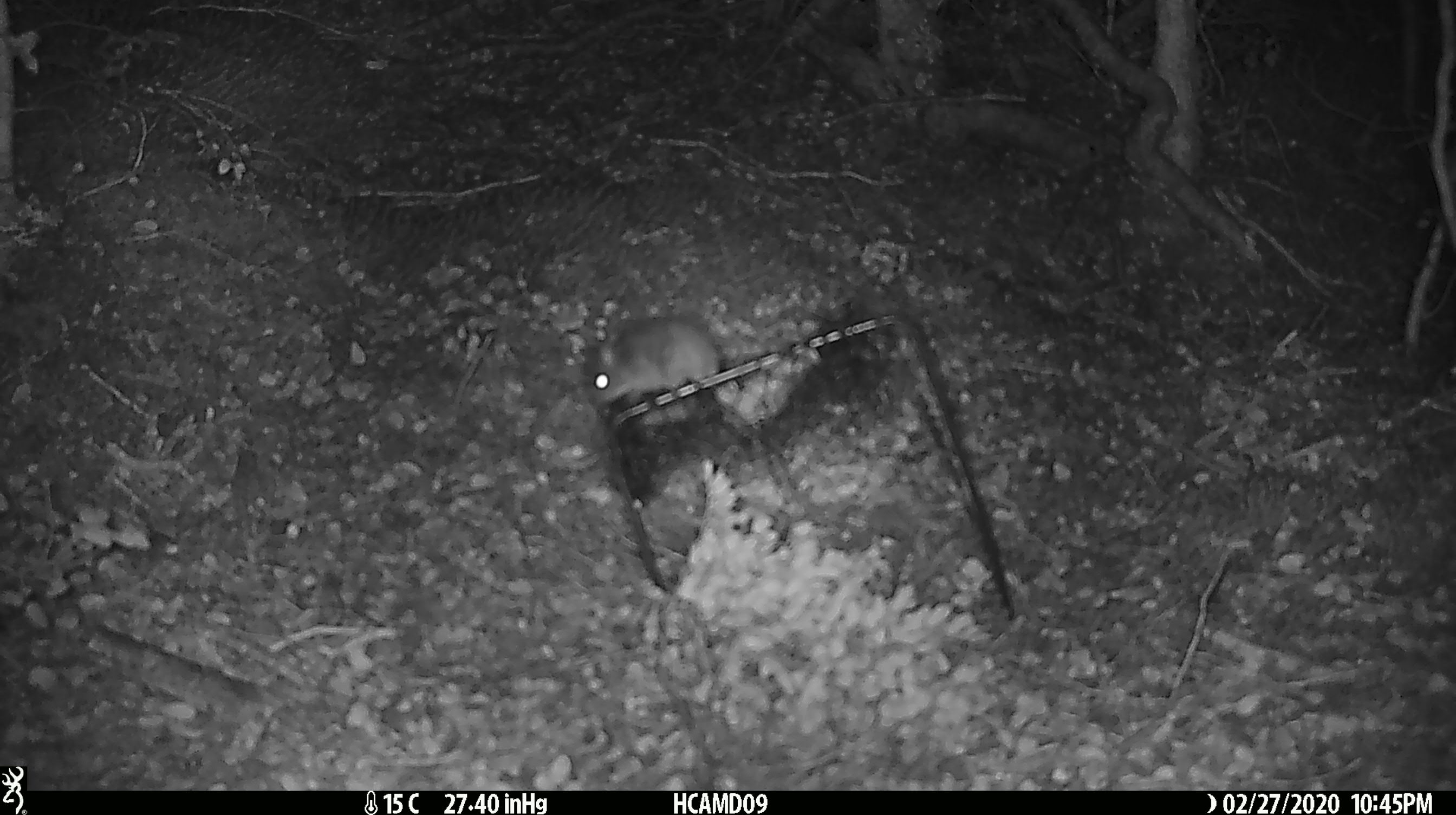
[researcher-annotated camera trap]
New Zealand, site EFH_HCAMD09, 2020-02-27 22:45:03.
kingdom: Animalia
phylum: Chordata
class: Mammalia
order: Rodentia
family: Muridae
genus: Mus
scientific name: Mus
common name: mouse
Mouse (Mus).